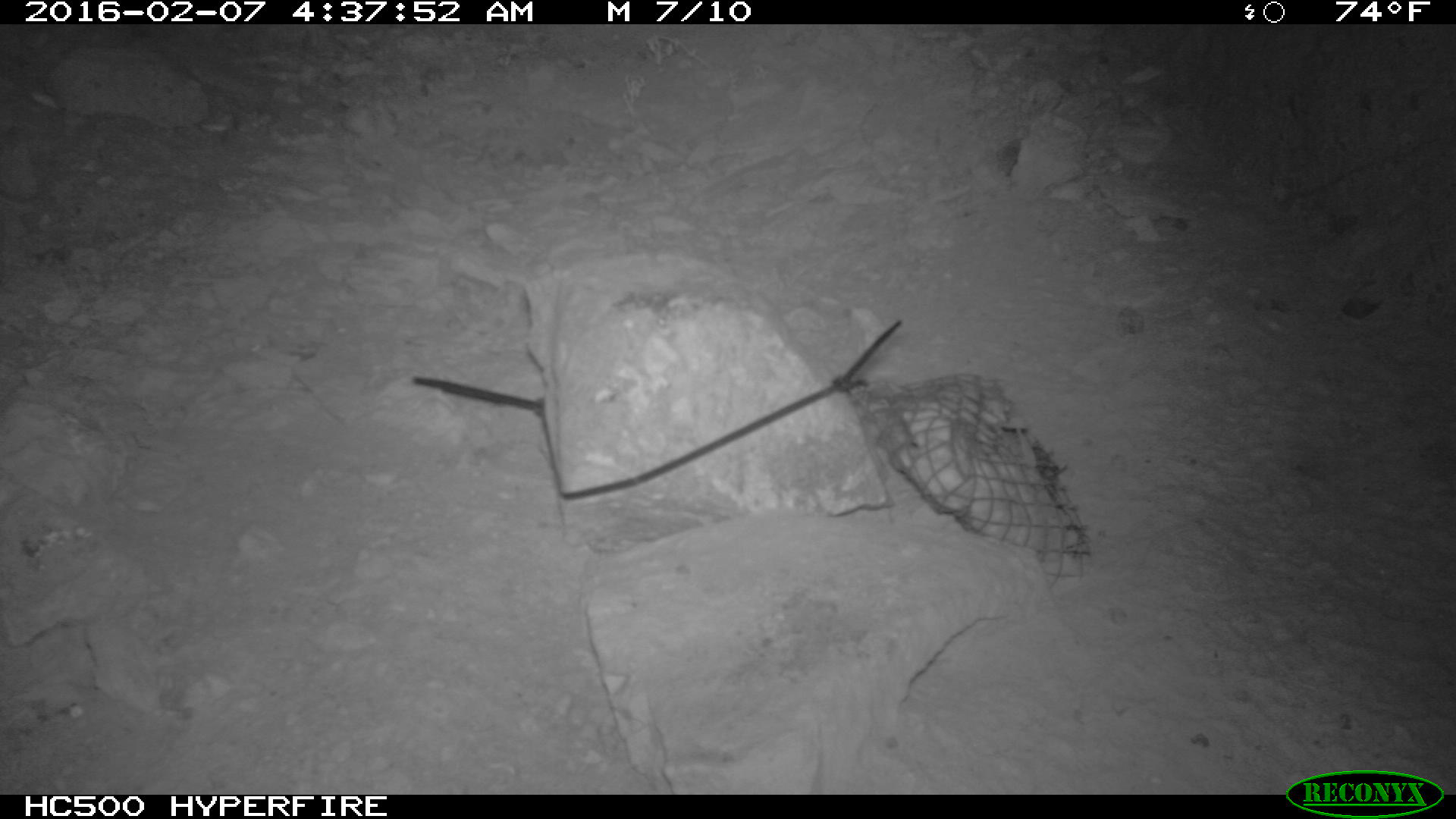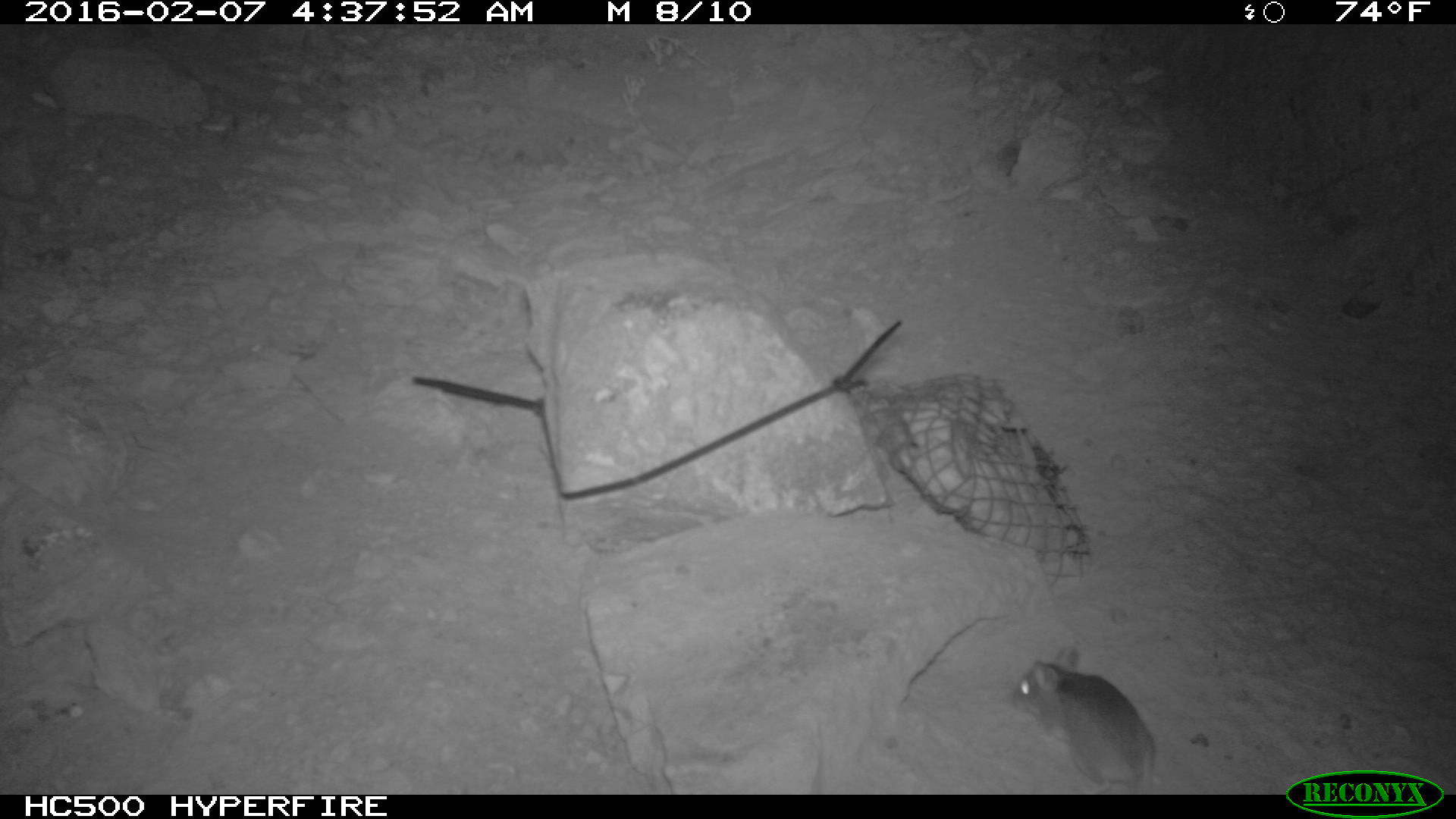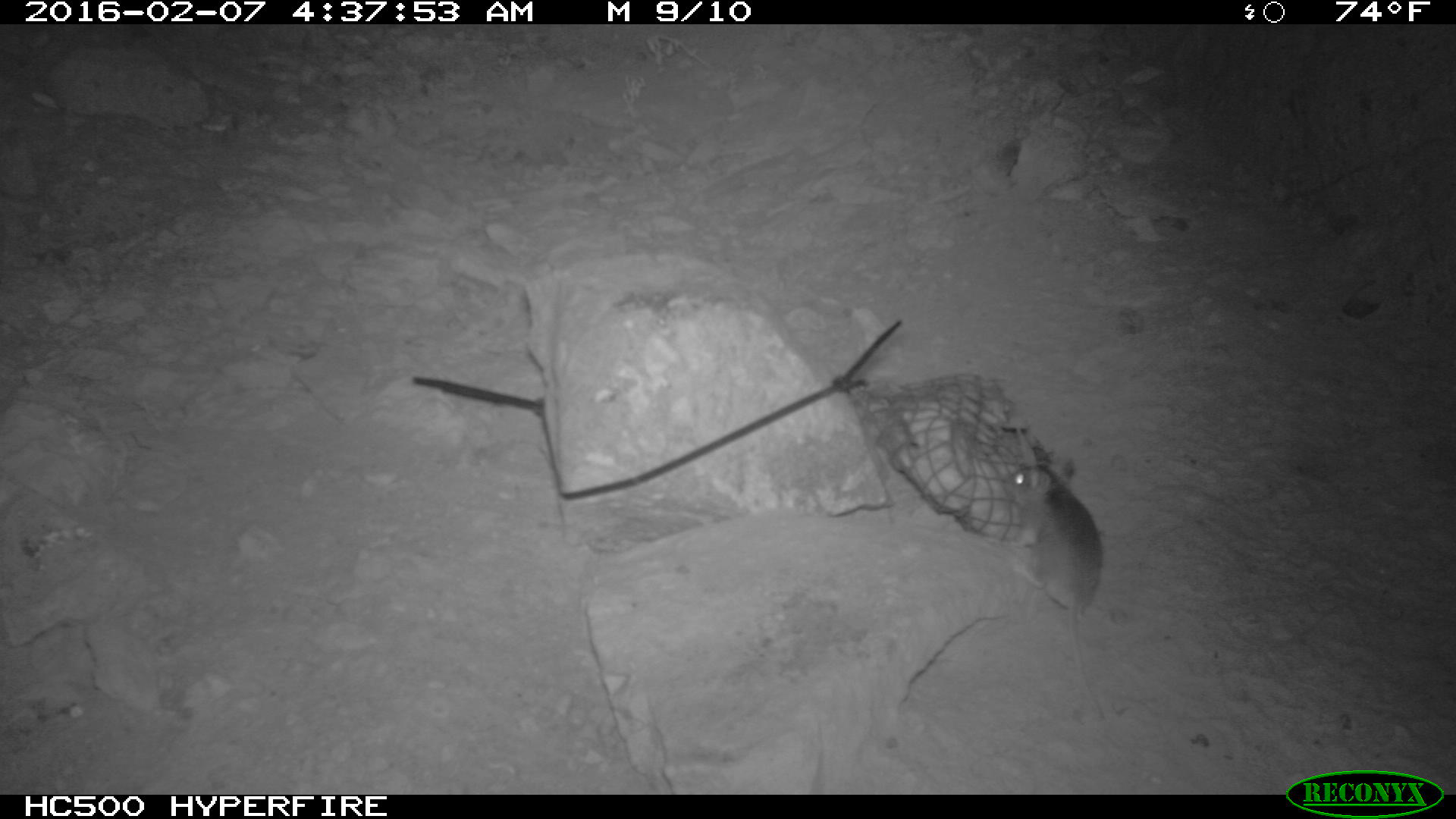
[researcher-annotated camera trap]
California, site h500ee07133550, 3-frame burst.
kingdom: Animalia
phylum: Chordata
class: Mammalia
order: Rodentia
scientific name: Rodentia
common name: rodent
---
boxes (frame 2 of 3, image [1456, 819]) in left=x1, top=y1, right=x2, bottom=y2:
rodent: left=1006, top=645, right=1159, bottom=792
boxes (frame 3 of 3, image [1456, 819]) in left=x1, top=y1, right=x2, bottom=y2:
rodent: left=1000, top=425, right=1103, bottom=720